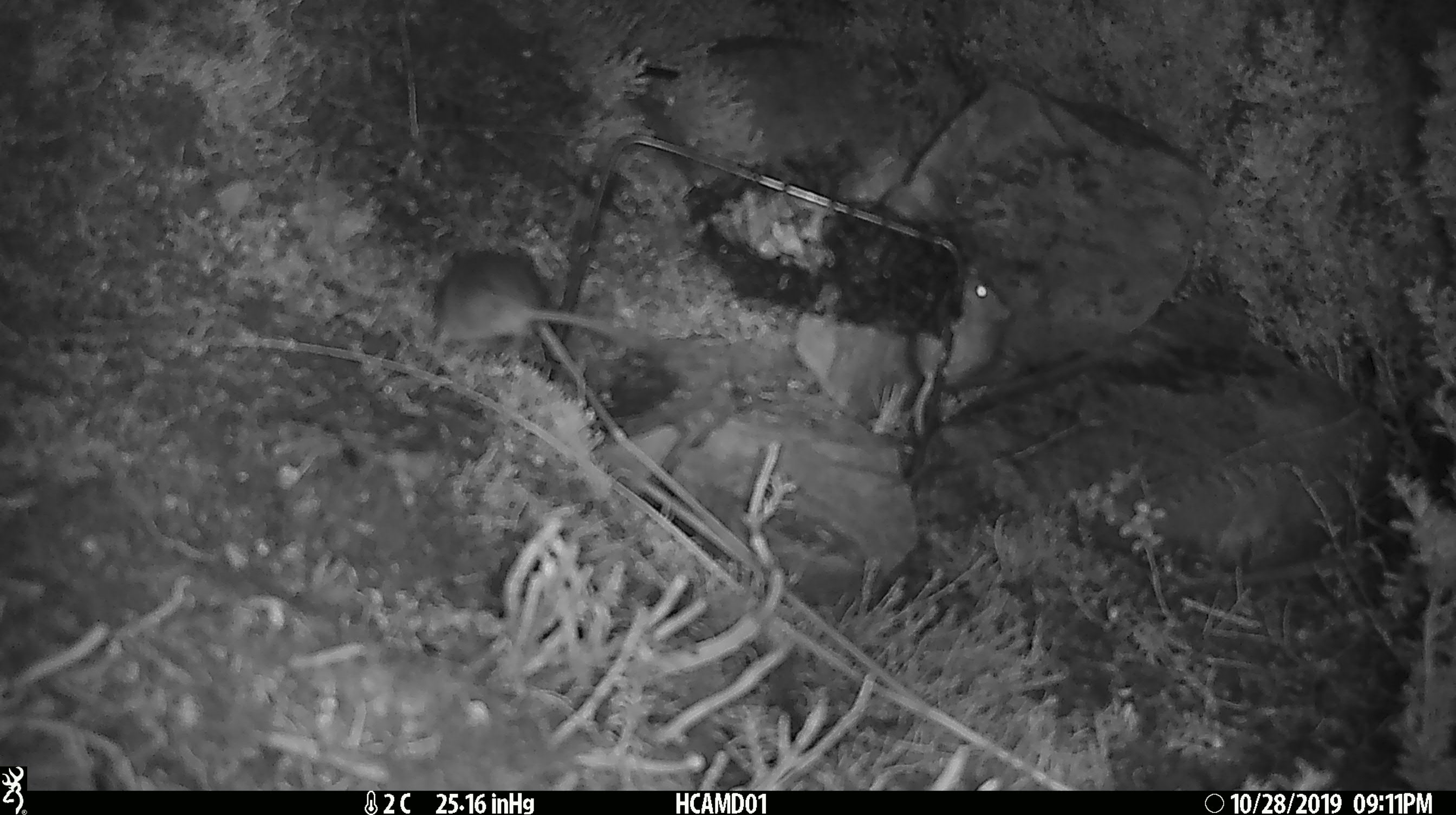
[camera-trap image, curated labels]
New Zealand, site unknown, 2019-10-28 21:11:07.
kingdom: Animalia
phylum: Chordata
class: Mammalia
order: Rodentia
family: Muridae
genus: Mus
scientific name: Mus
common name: mouse